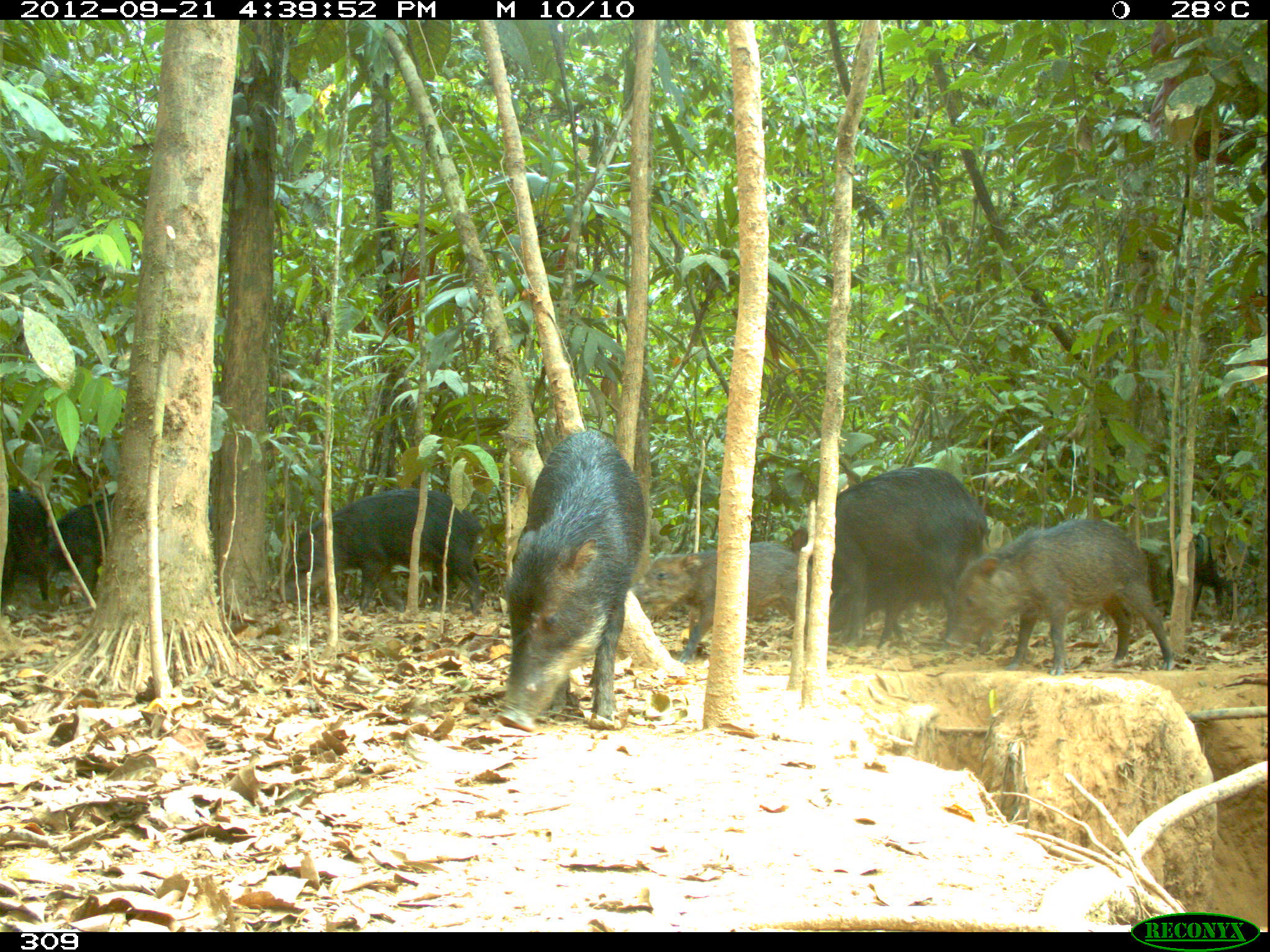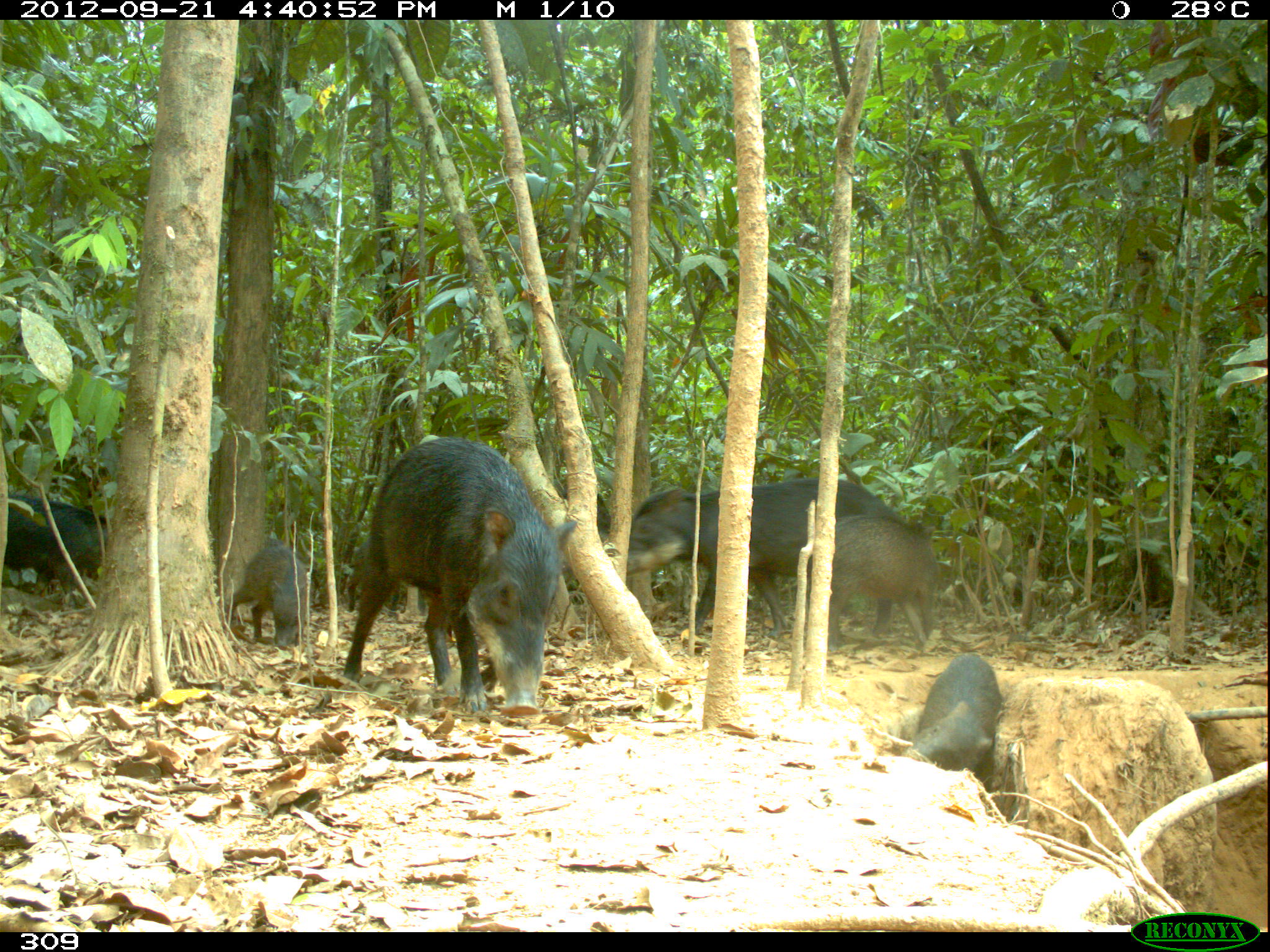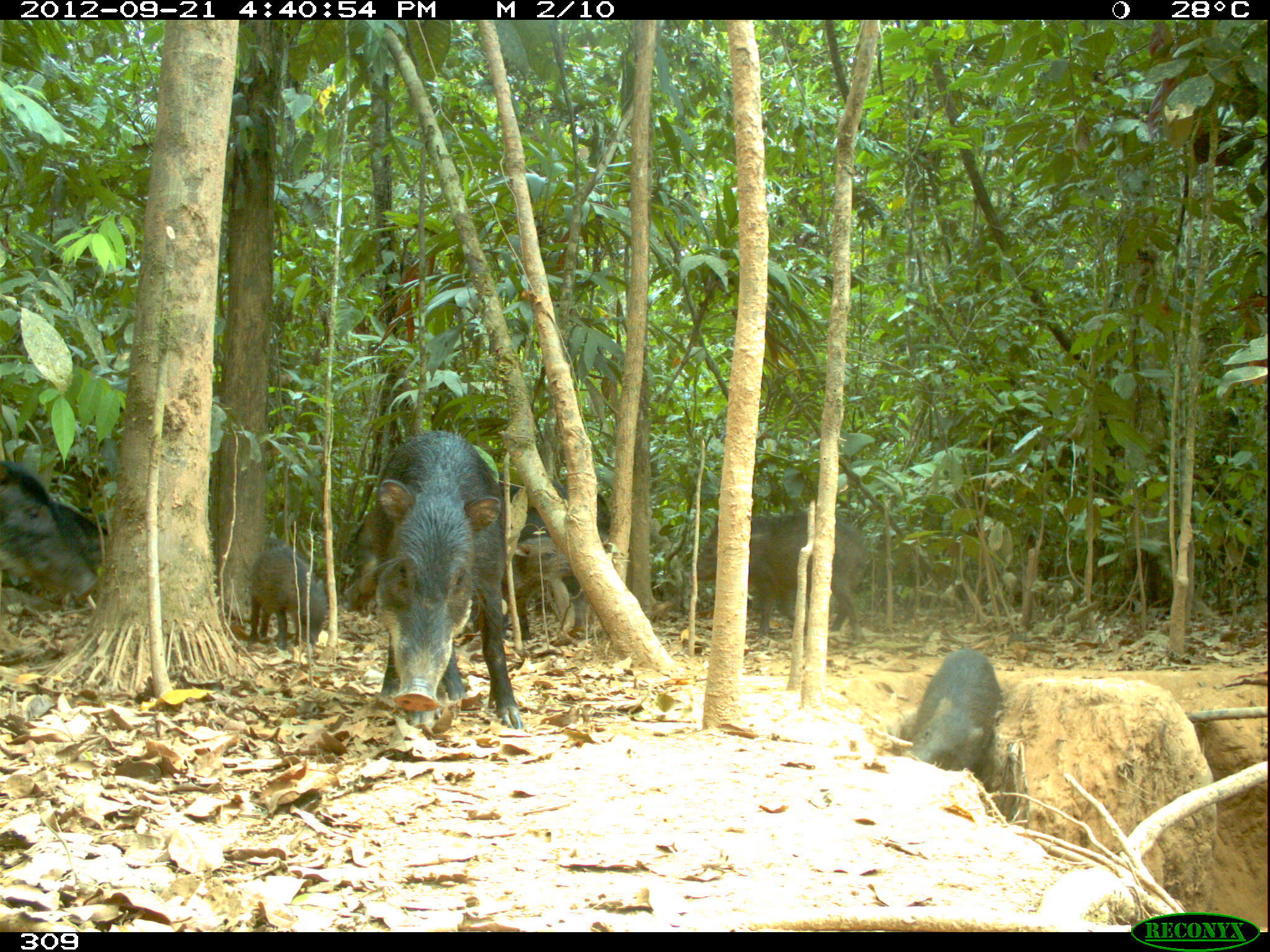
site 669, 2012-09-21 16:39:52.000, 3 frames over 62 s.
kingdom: Animalia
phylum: Chordata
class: Mammalia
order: Artiodactyla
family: Tayassuidae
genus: Tayassu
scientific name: Tayassu pecari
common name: white-lipped peccary